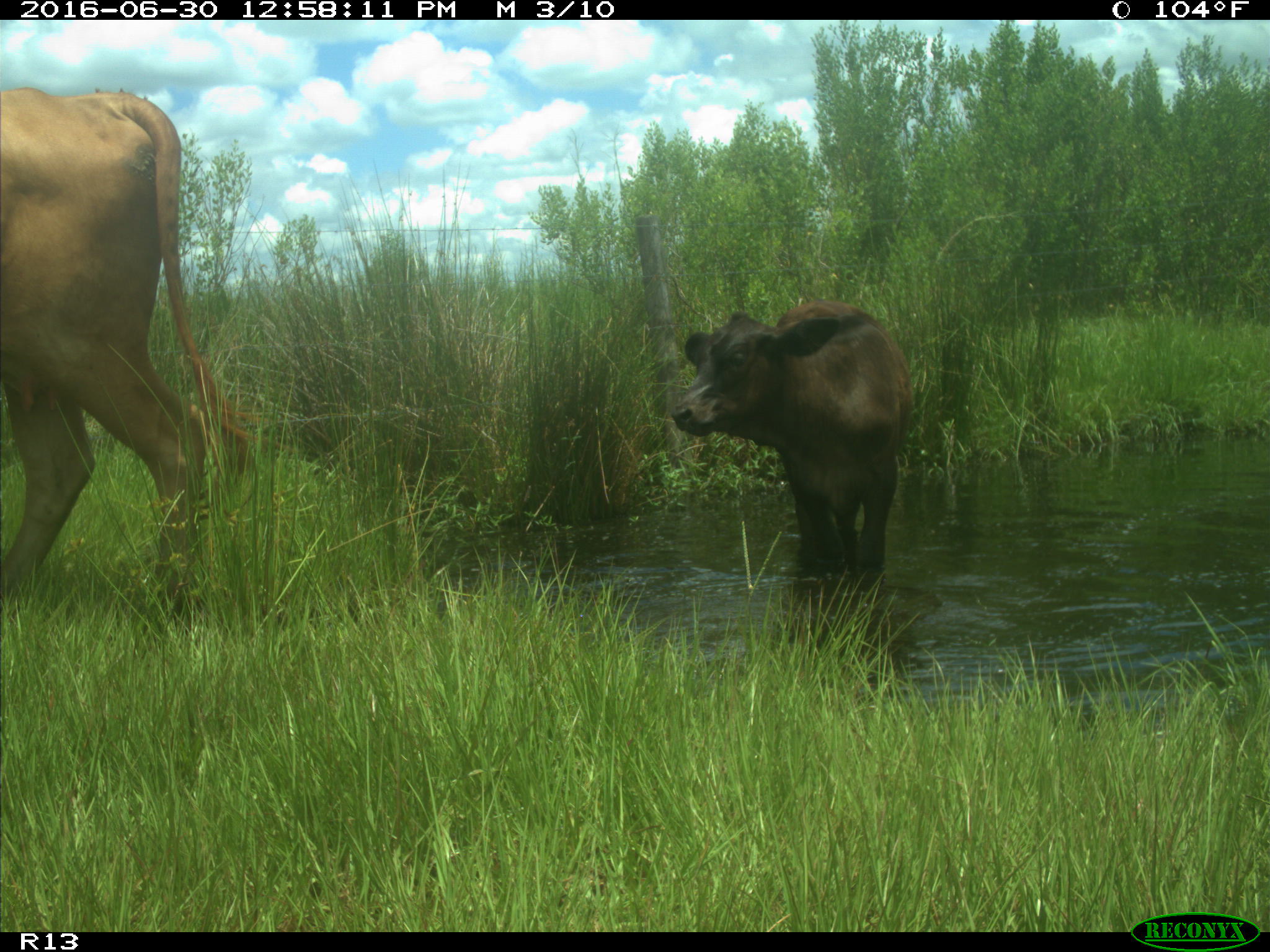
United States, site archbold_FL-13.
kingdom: Animalia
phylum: Chordata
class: Mammalia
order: Artiodactyla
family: Bovidae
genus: Bos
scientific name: Bos taurus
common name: domestic cow